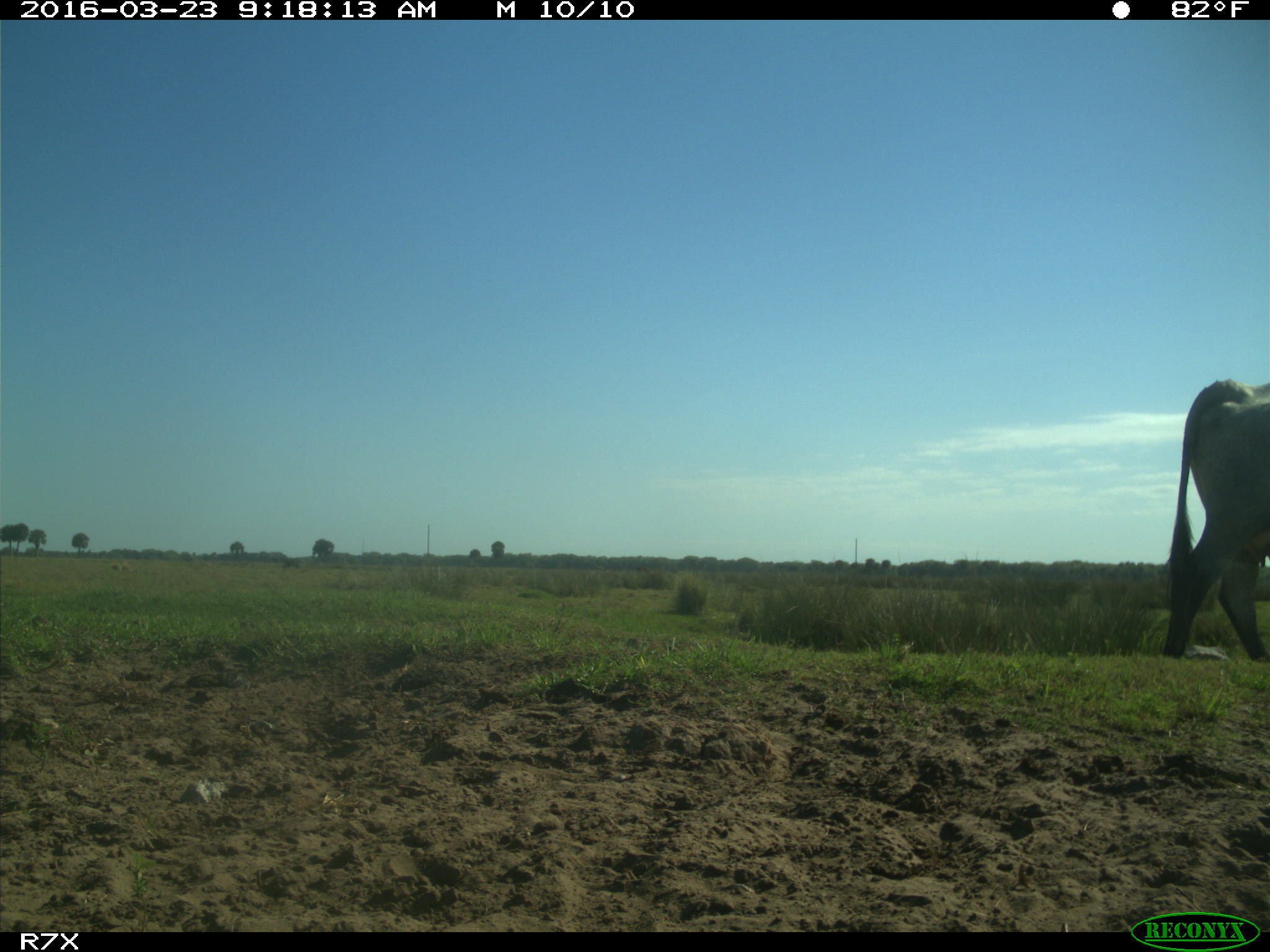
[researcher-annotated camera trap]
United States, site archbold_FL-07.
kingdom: Animalia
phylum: Chordata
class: Mammalia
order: Artiodactyla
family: Bovidae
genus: Bos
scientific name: Bos taurus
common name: domestic cow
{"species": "Bos taurus (domestic cow)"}